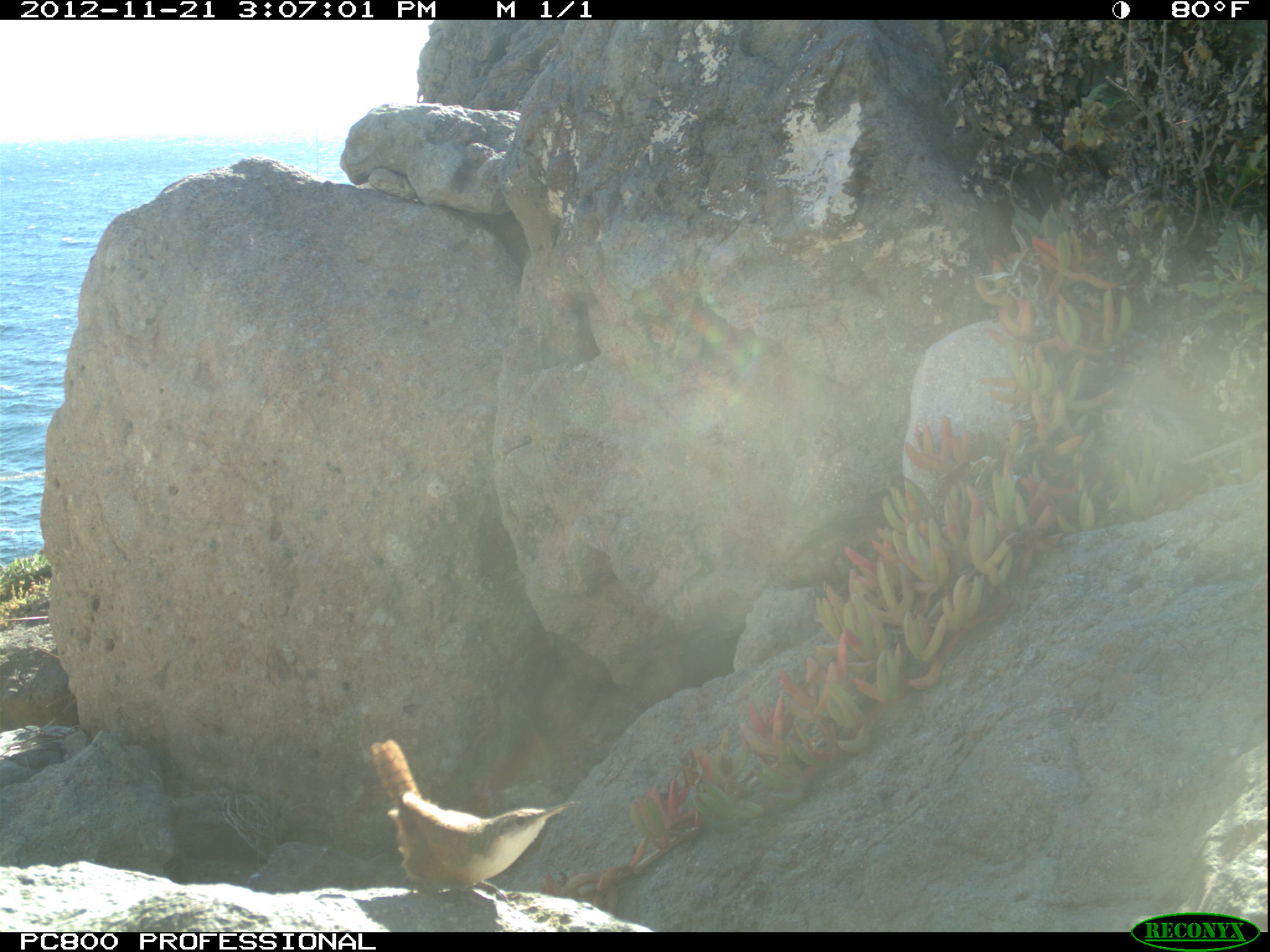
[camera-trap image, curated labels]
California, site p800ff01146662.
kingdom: Animalia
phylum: Chordata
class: Aves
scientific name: Aves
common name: bird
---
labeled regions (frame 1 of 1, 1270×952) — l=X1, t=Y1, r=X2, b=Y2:
bird: l=368, t=740, r=581, b=900